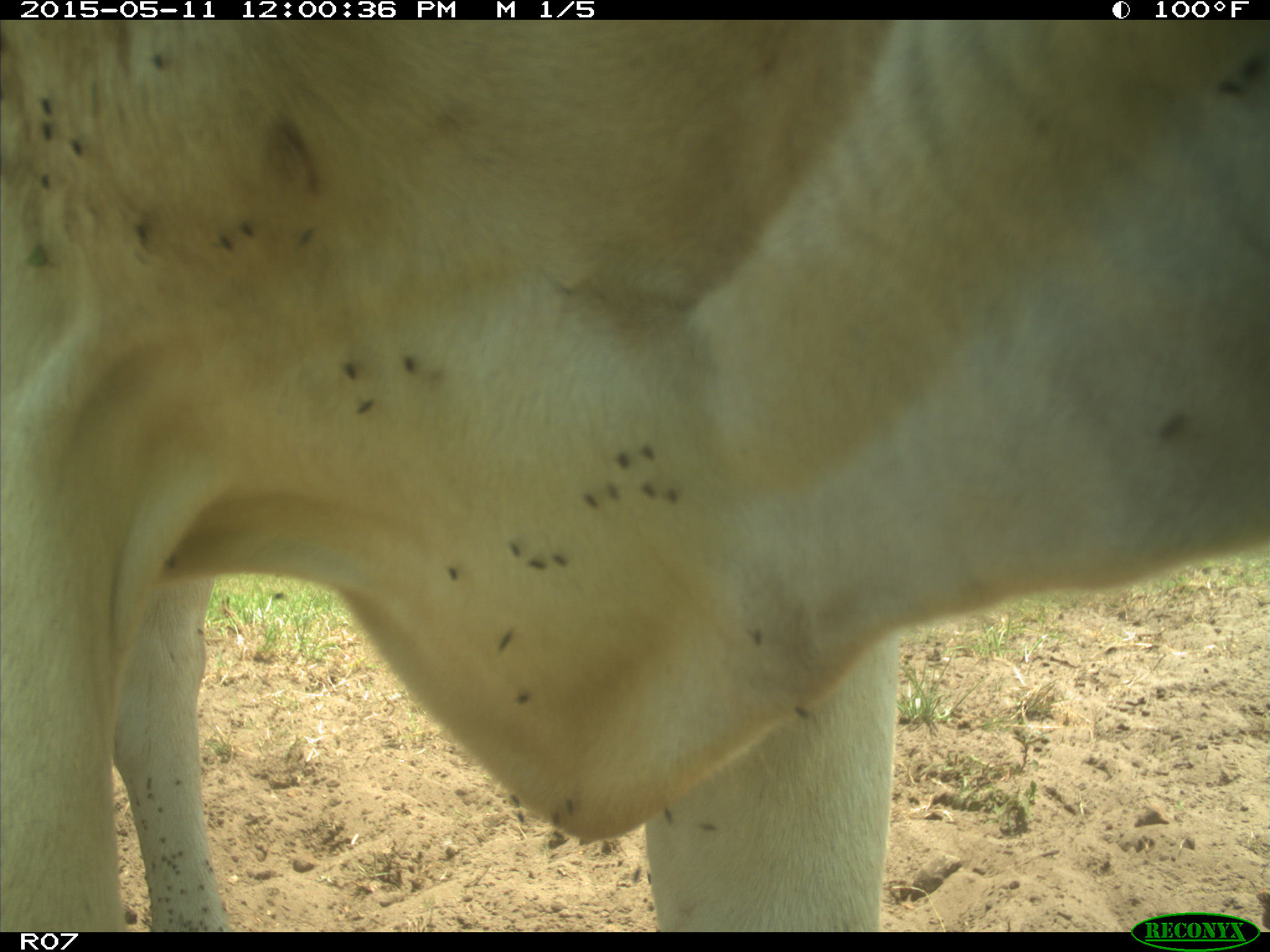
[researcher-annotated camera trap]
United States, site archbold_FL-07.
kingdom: Animalia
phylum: Chordata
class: Mammalia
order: Artiodactyla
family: Bovidae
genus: Bos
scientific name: Bos taurus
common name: domestic cow